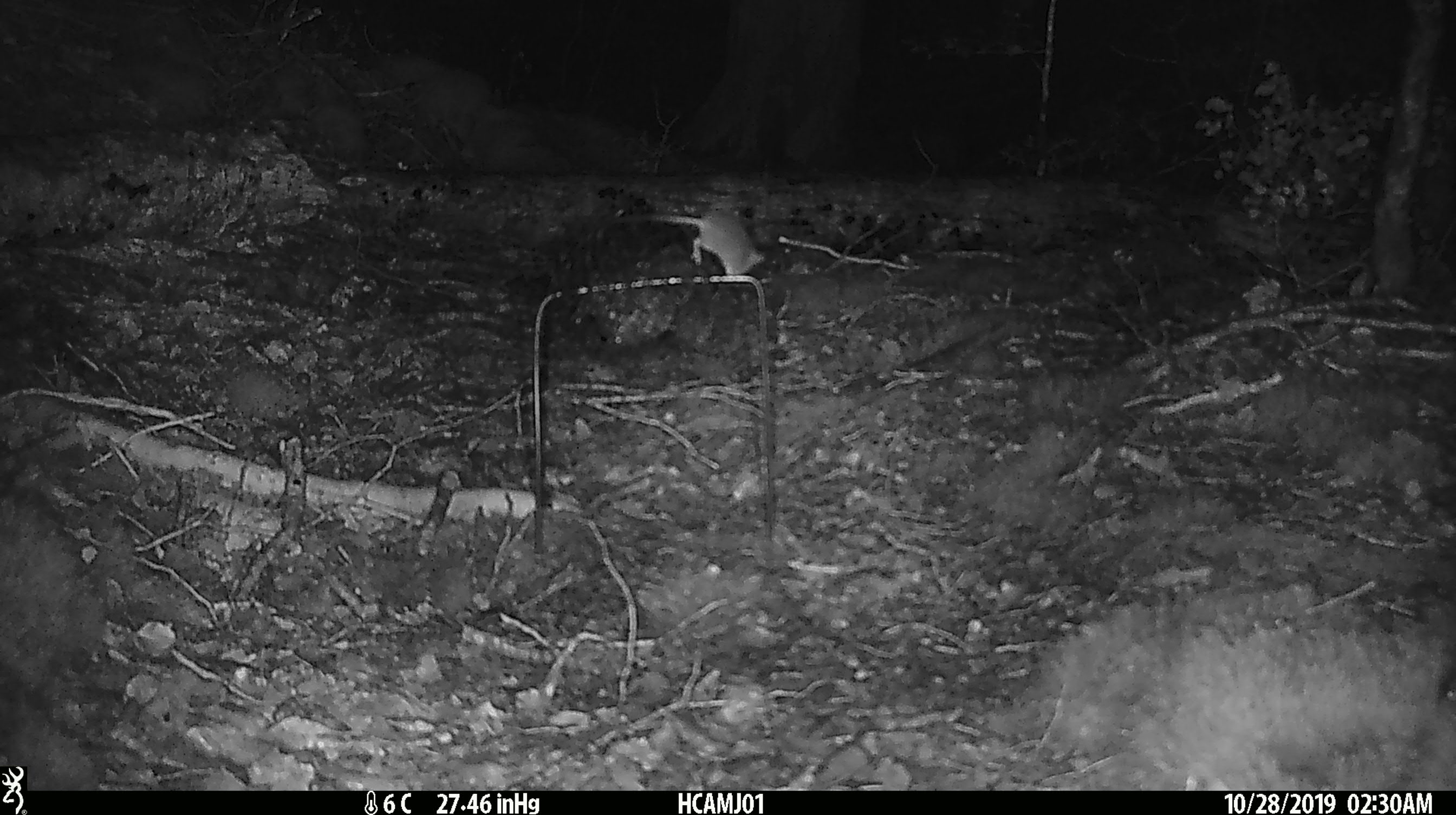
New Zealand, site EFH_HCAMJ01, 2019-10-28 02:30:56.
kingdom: Animalia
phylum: Chordata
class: Mammalia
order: Rodentia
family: Muridae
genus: Mus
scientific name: Mus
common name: mouse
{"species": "mouse (Mus)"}